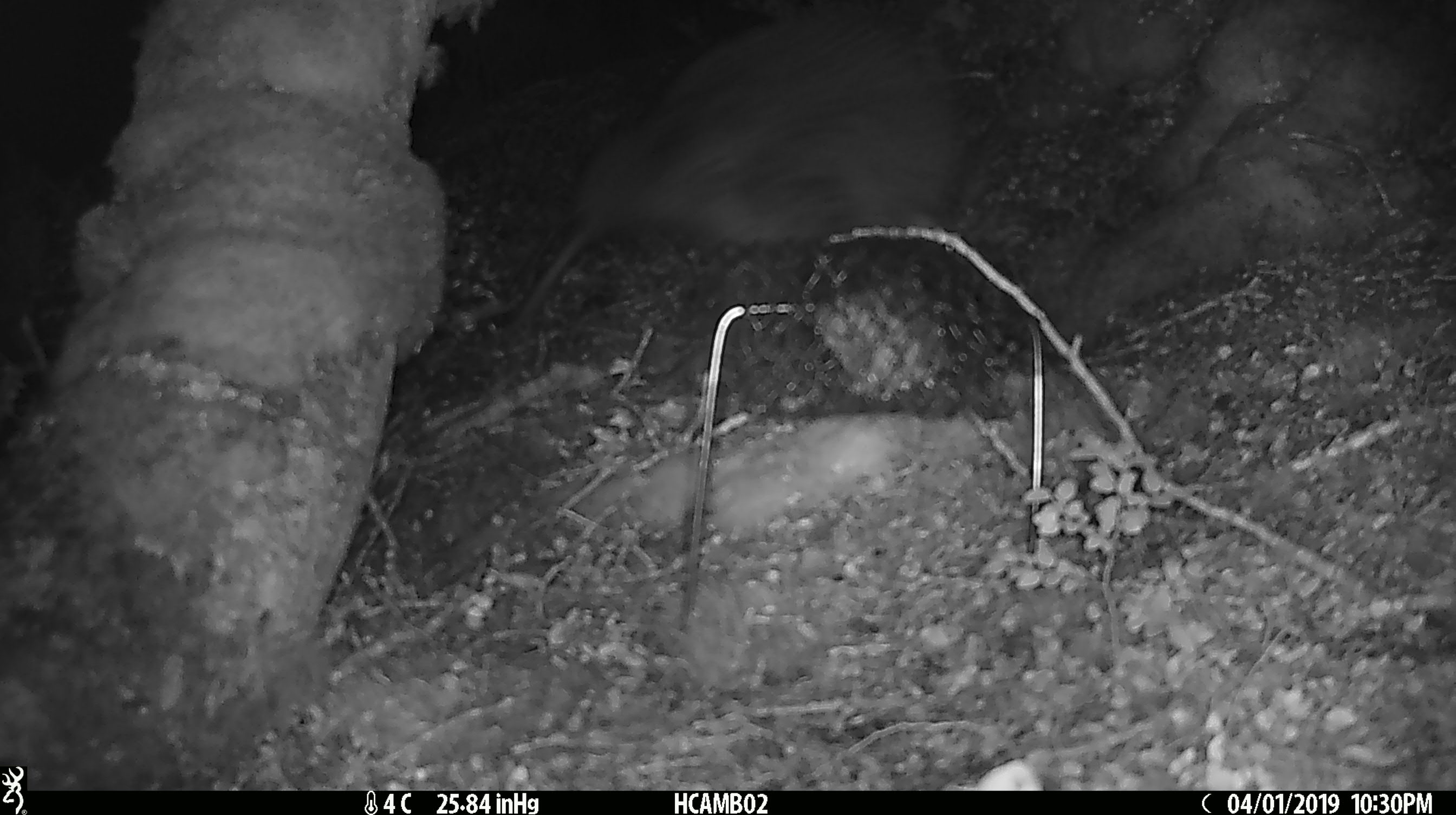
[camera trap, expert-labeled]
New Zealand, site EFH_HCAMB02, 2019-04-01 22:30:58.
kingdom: Animalia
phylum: Chordata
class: Aves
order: Apterygiformes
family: Apterygidae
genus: Apteryx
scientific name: Apteryx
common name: kiwi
Kiwi (Apteryx).